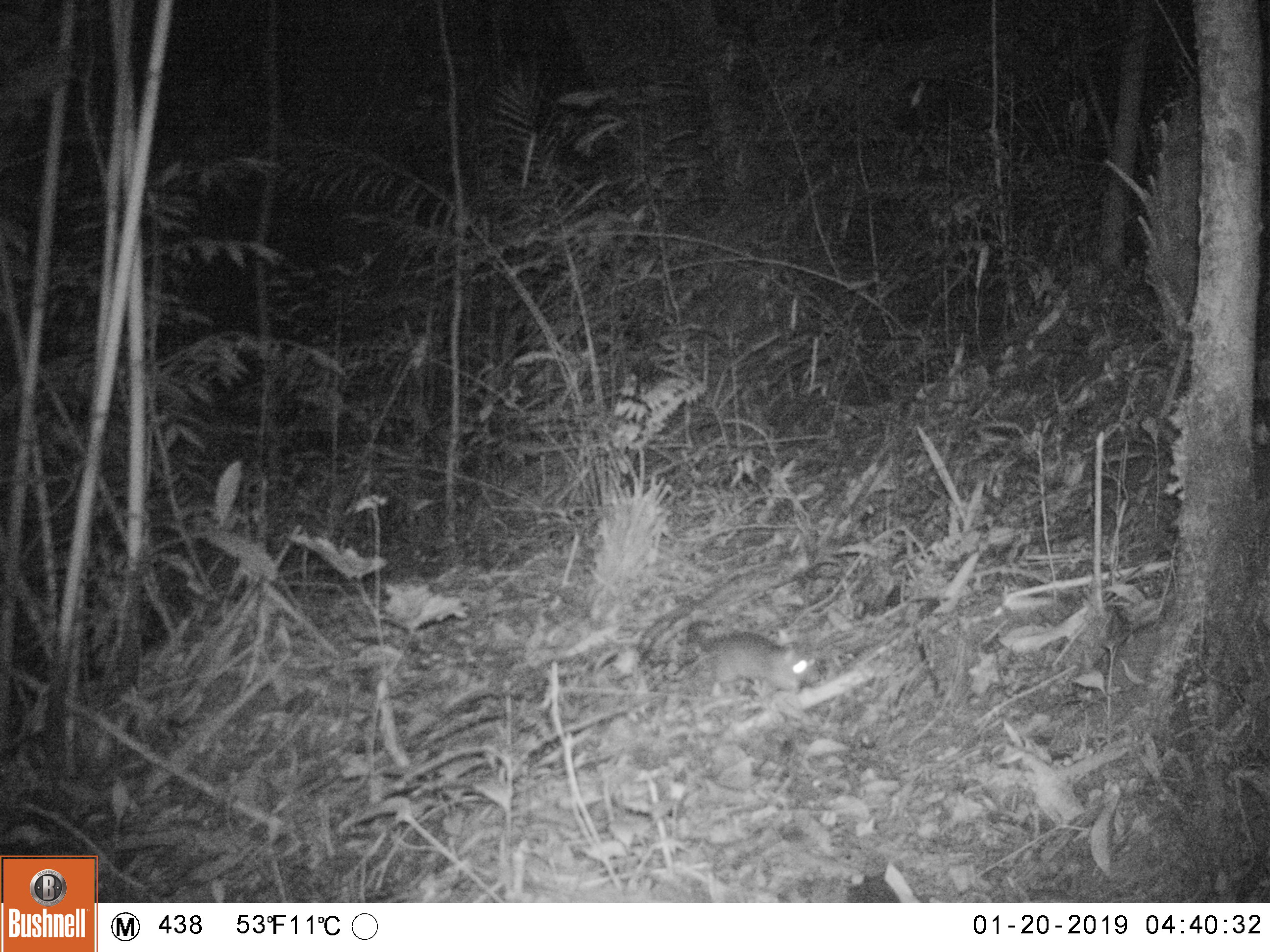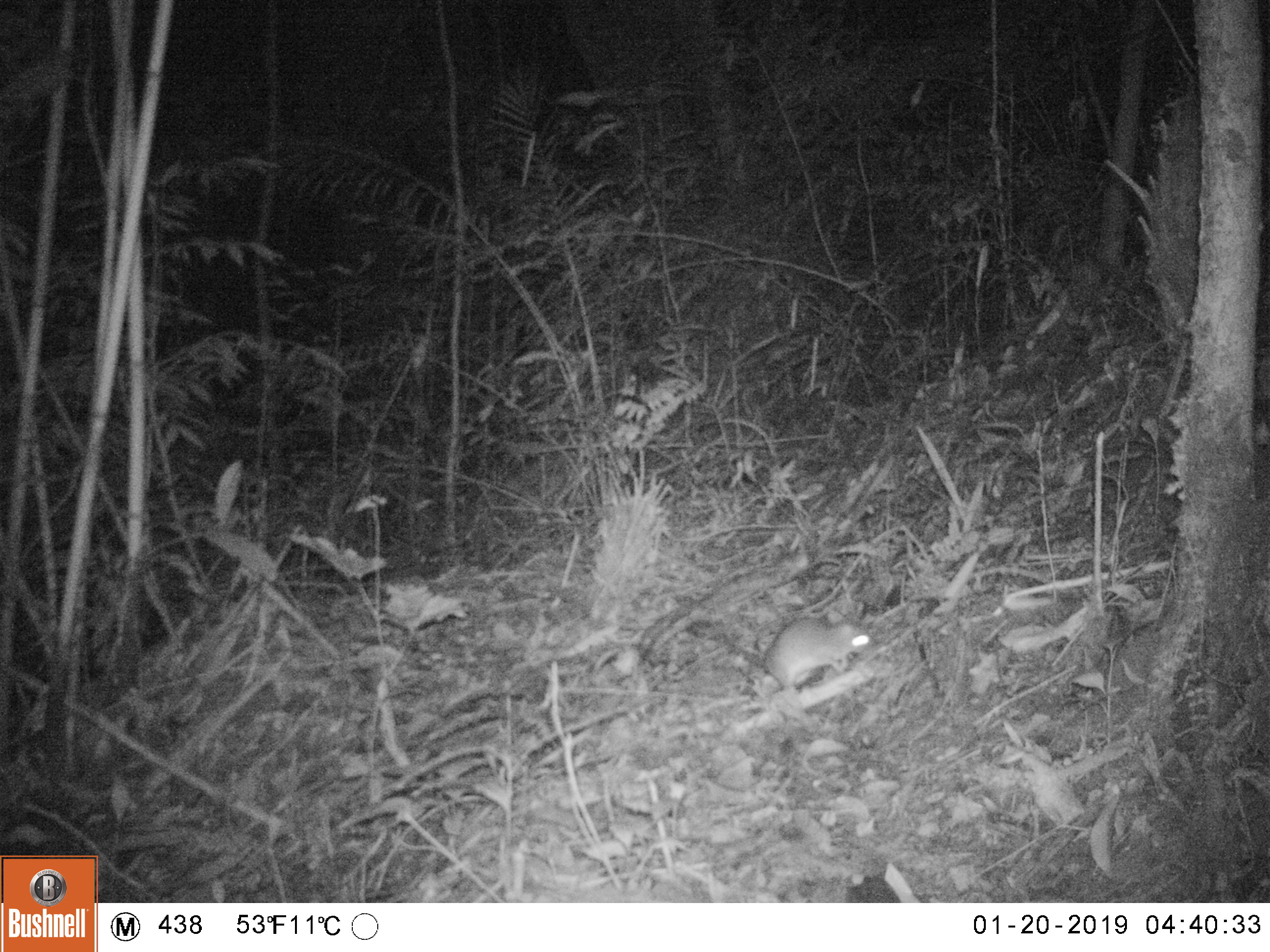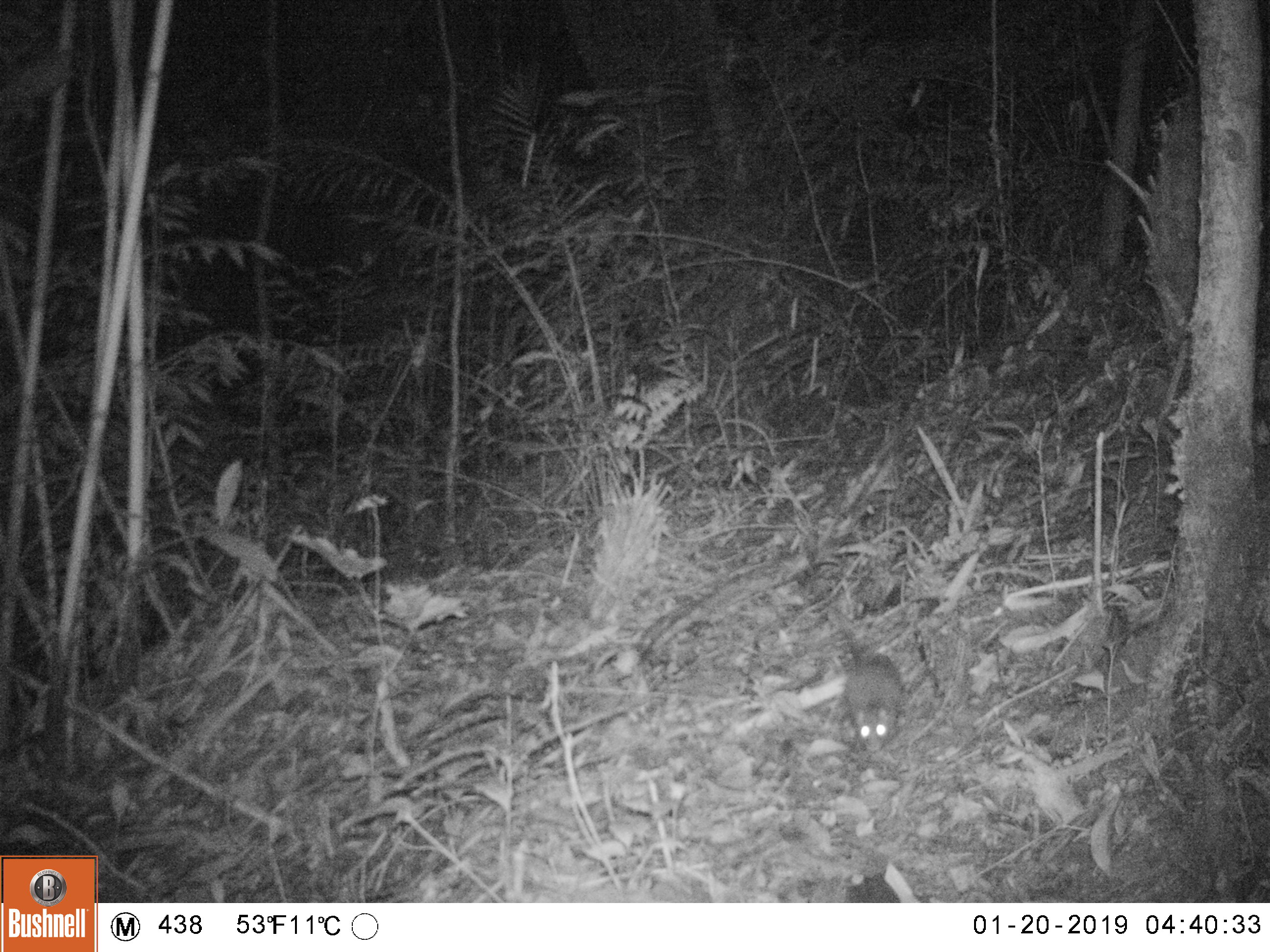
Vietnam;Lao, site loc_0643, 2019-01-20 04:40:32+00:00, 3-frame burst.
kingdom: Animalia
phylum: Chordata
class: Mammalia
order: Rodentia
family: Muridae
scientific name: Muridae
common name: old-world mice and rats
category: unidentified murid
Unidentified murid (old-world mice and rats) (Muridae). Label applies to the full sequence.